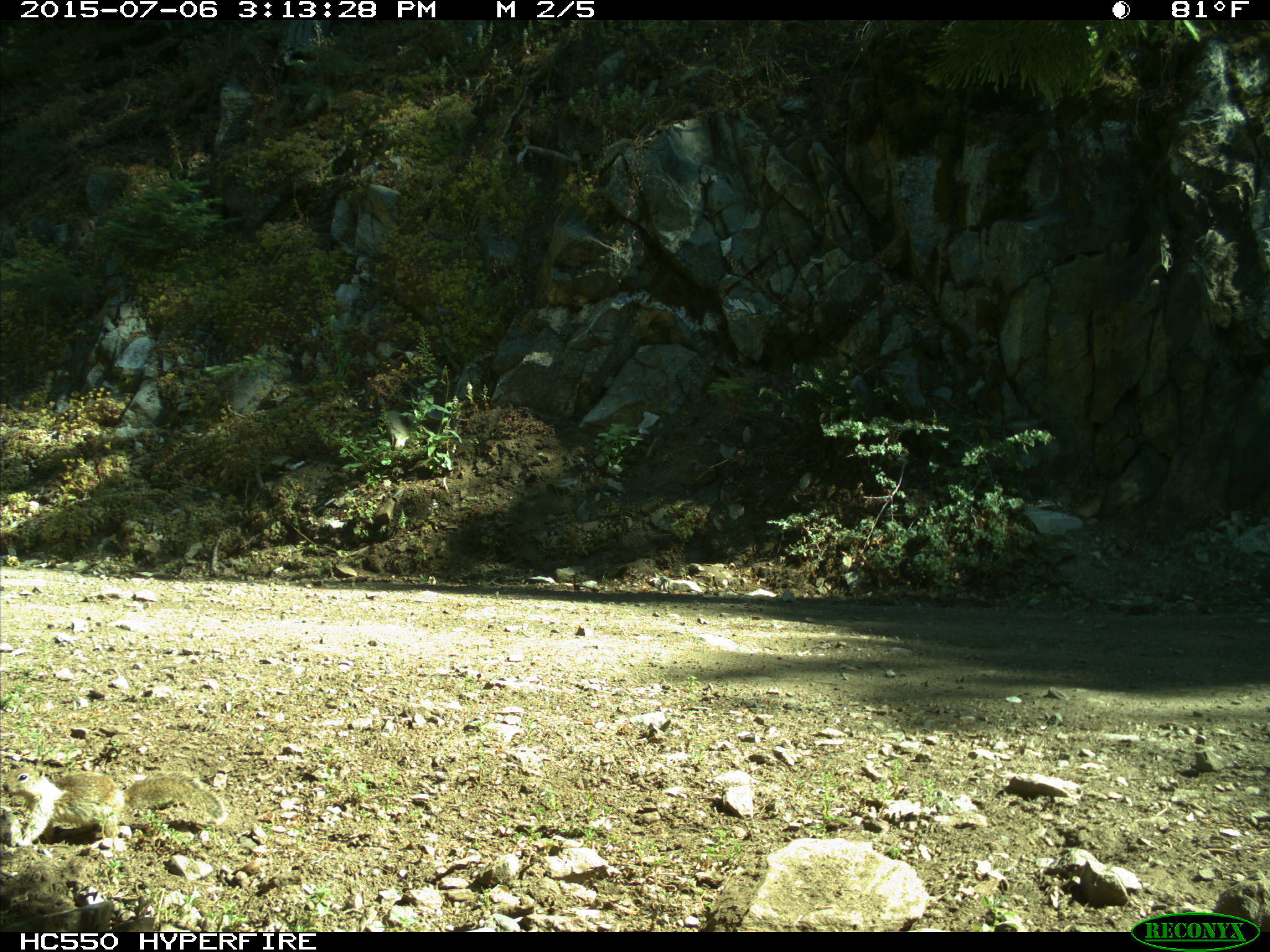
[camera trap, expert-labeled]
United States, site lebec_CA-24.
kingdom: Animalia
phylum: Chordata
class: Mammalia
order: Rodentia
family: Sciuridae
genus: Otospermophilus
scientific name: Otospermophilus beecheyi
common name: california ground squirrel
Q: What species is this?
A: Otospermophilus beecheyi (california ground squirrel).